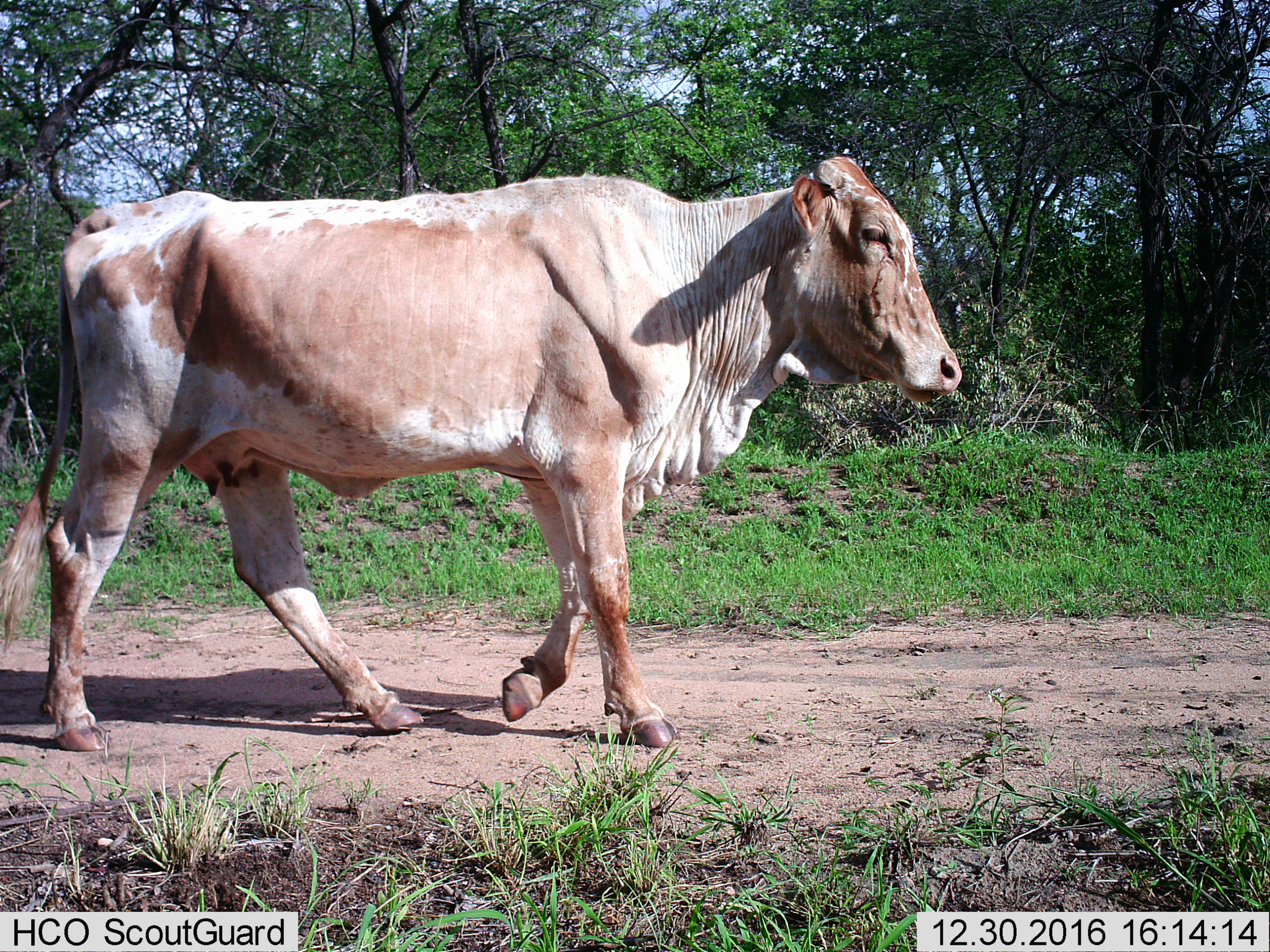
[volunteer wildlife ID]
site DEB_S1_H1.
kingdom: Animalia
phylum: Chordata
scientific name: Vertebrata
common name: domestic animal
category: domesticanimal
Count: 1.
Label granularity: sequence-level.